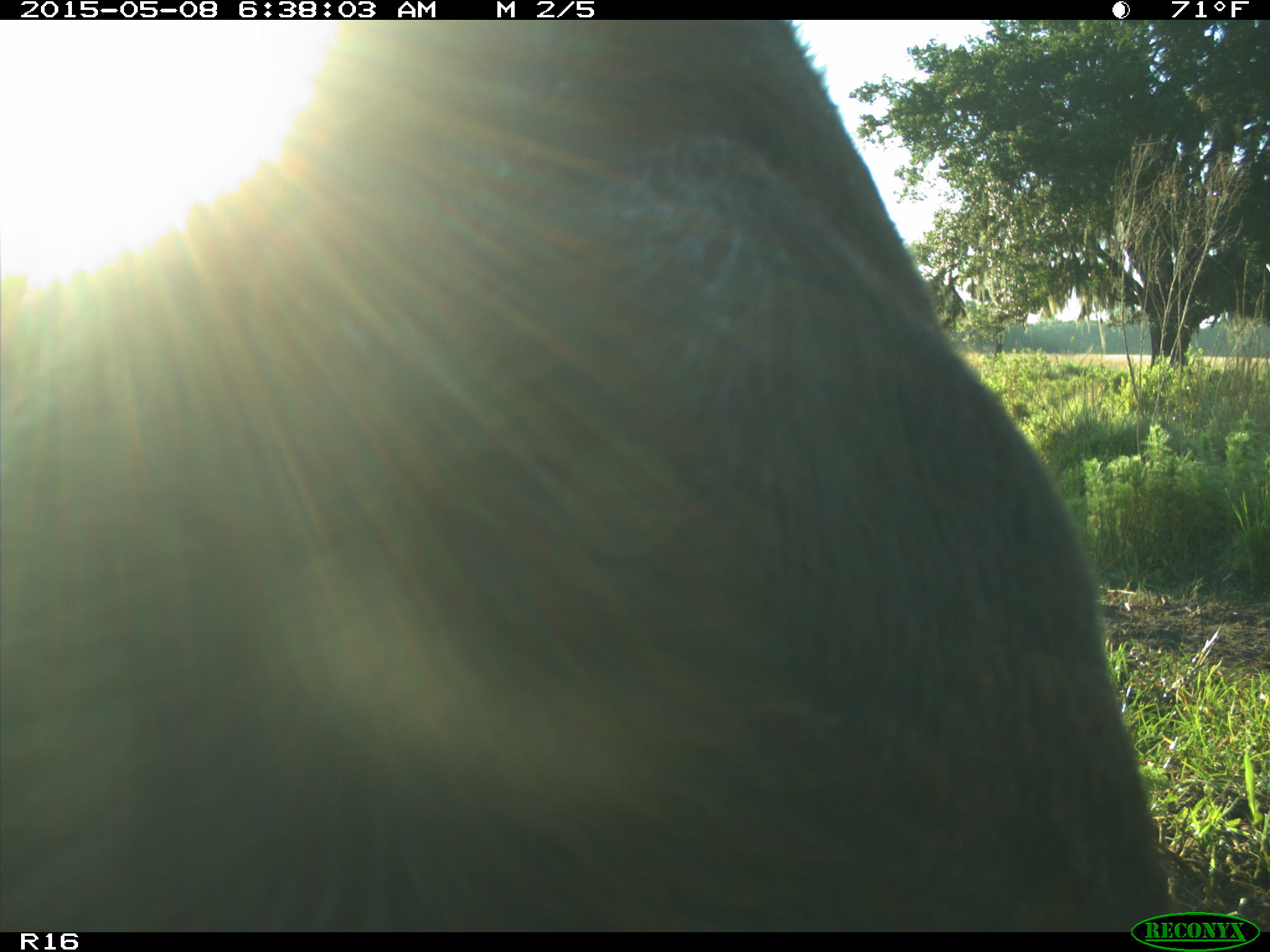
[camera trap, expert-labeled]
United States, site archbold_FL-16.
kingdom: Animalia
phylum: Chordata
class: Mammalia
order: Artiodactyla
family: Bovidae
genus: Bos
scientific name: Bos taurus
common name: domestic cow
Bos taurus (domestic cow).